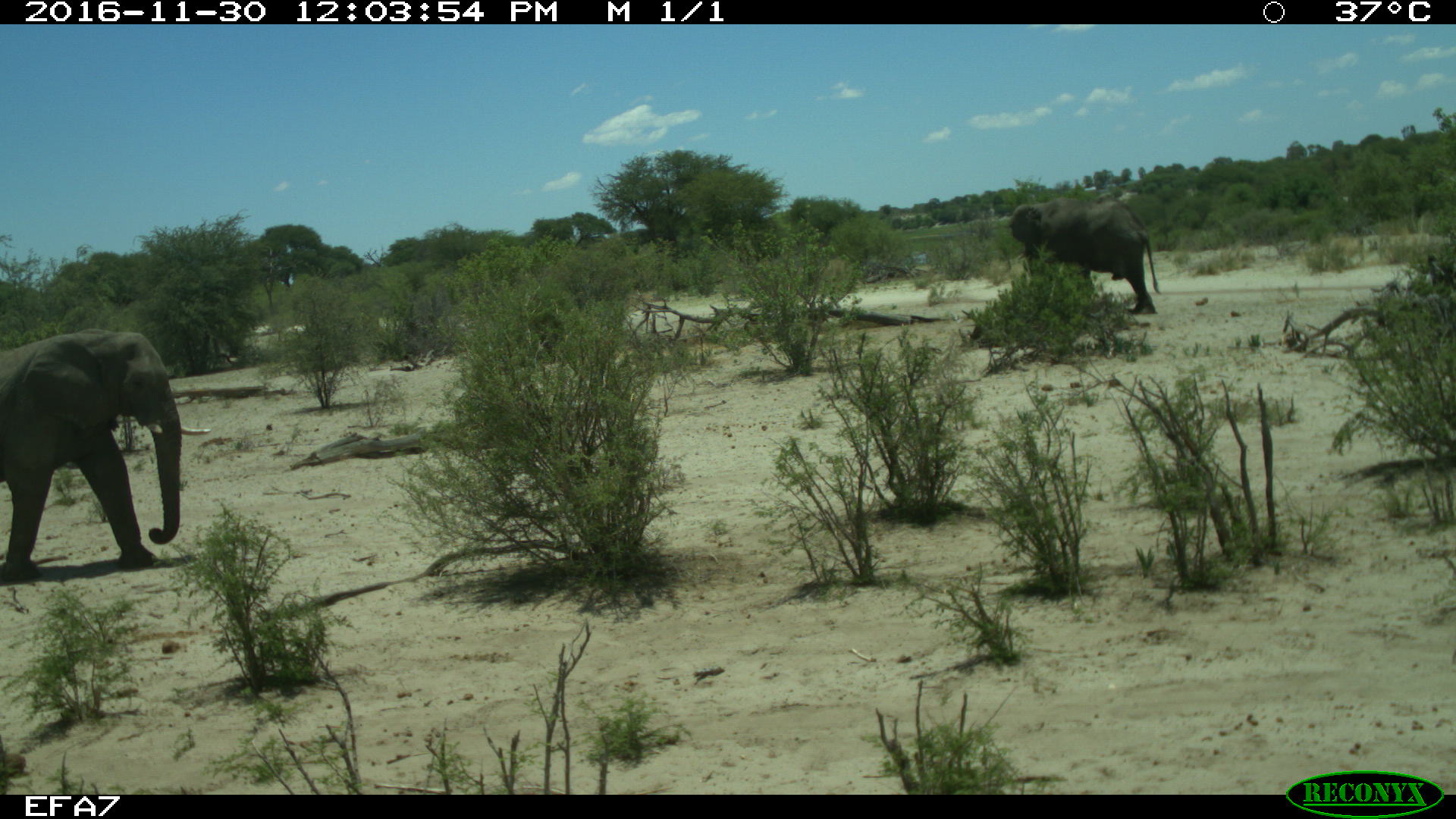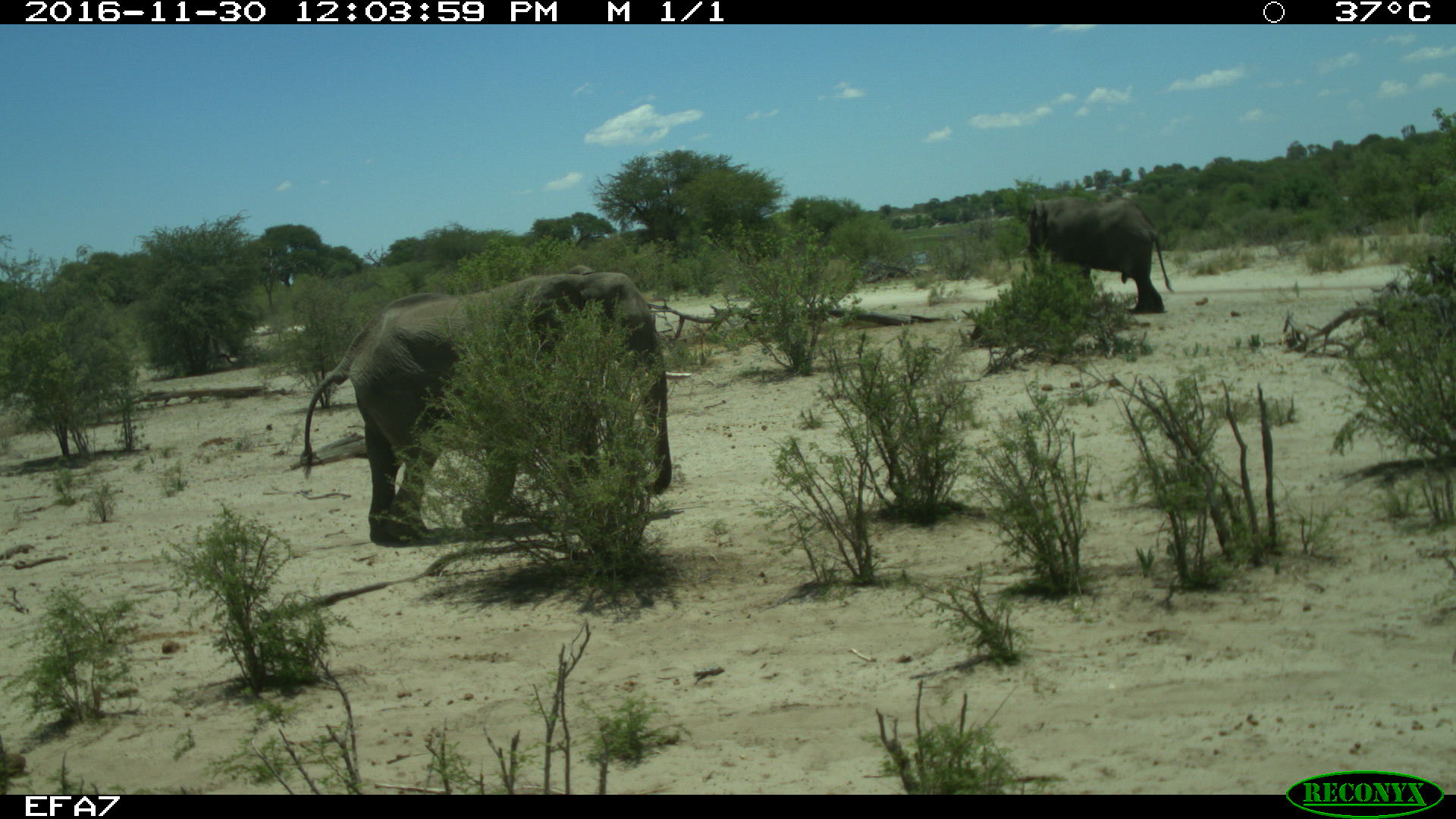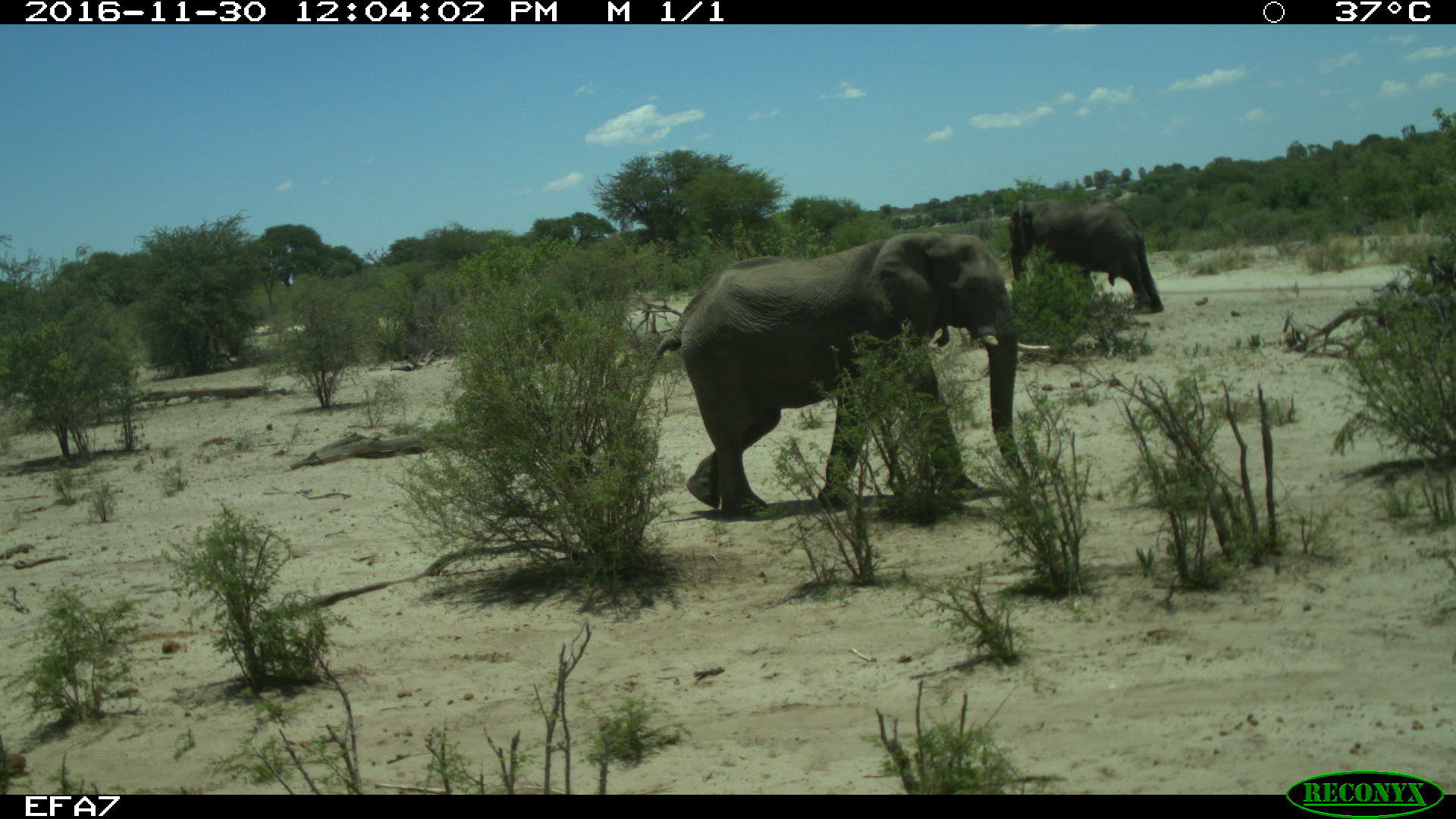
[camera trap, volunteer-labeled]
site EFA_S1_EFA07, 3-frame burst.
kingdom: Animalia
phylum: Chordata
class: Mammalia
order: Proboscidea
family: Elephantidae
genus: Loxodonta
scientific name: Loxodonta africana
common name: african bush elephant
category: elephant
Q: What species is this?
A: Elephant (african bush elephant) (Loxodonta africana).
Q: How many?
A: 2.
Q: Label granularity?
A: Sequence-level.